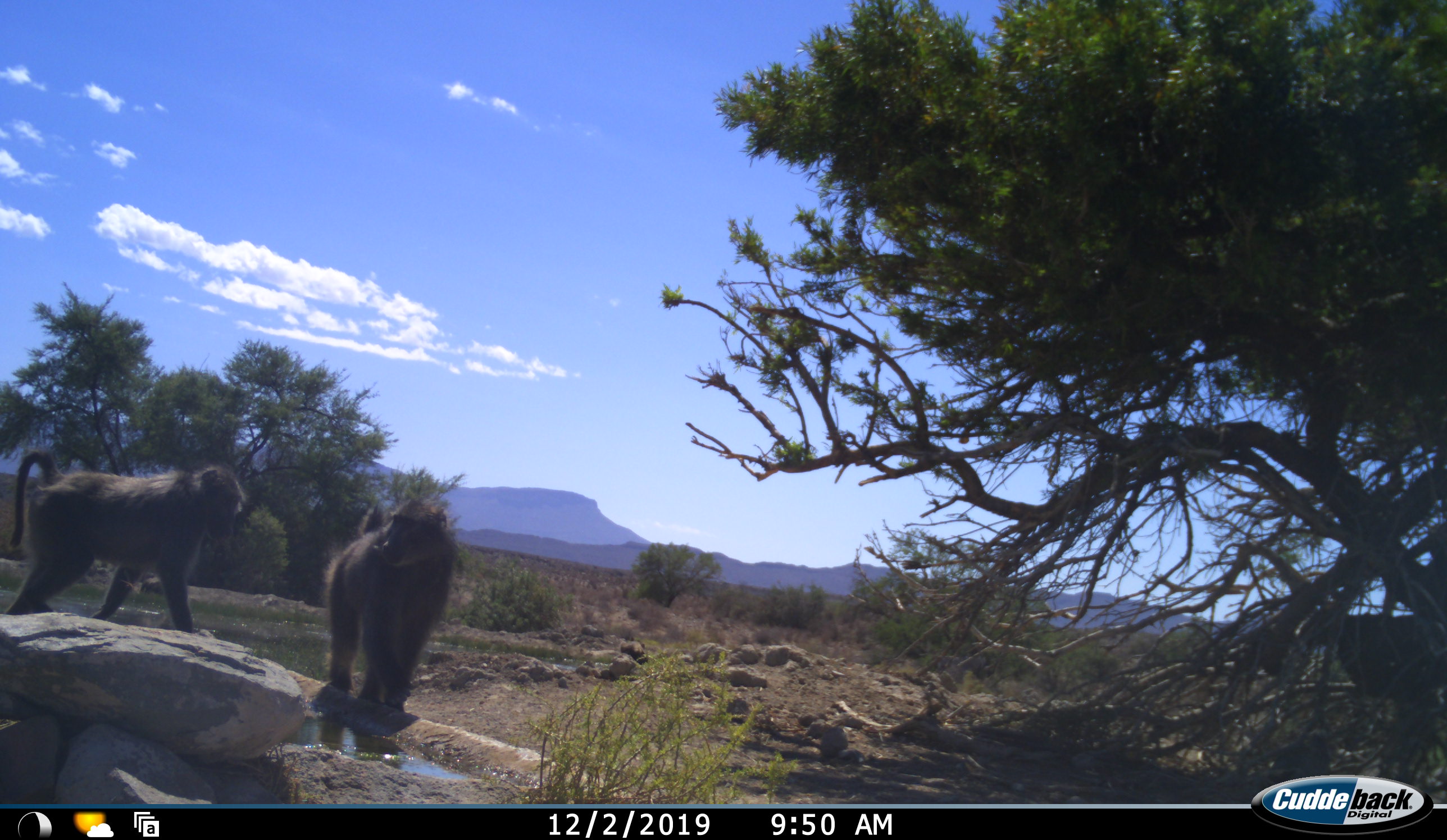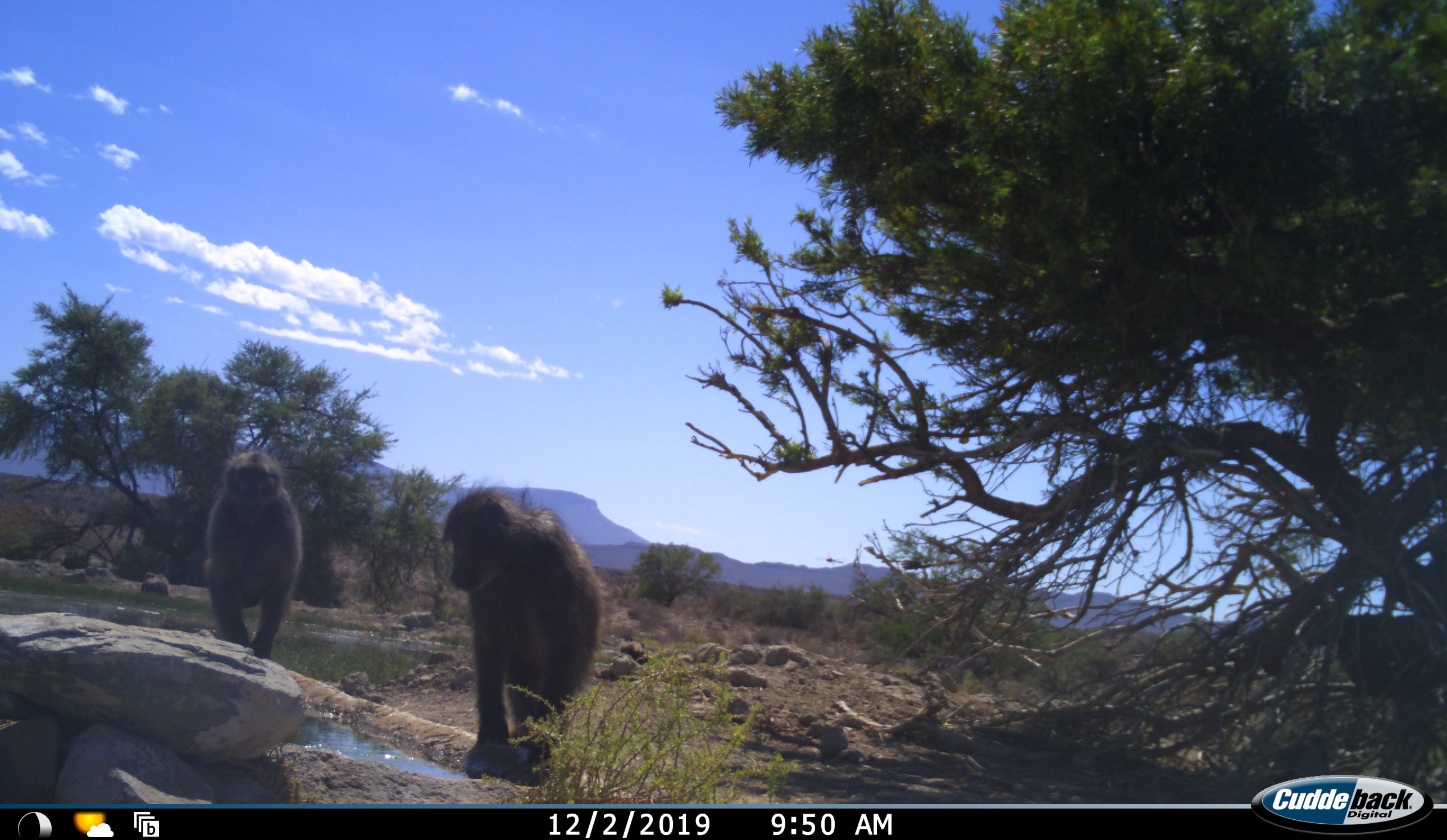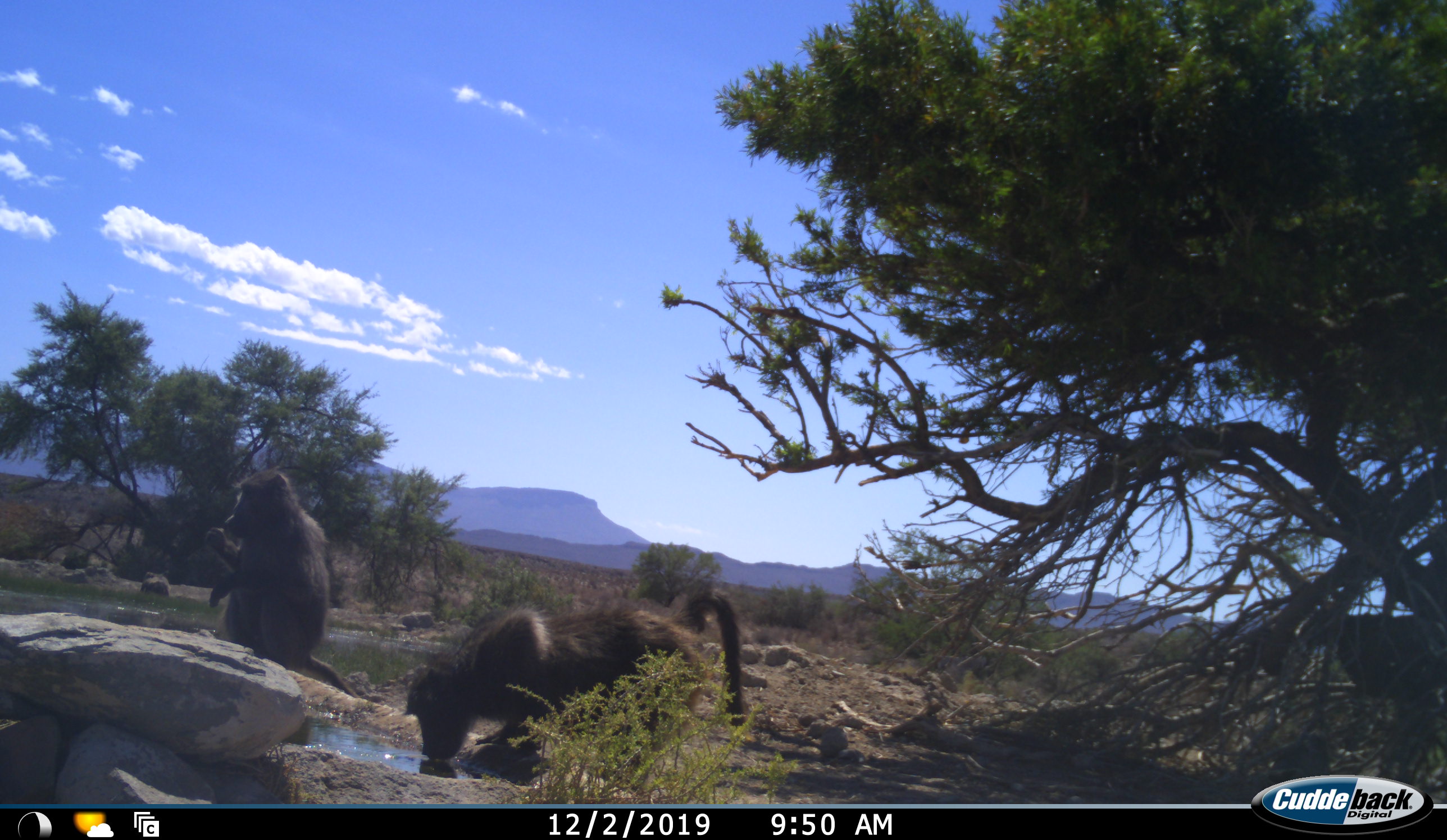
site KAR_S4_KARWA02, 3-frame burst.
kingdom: Animalia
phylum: Chordata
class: Mammalia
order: Primates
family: Cercopithecidae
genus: Papio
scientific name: Papio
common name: baboon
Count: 2.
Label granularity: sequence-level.